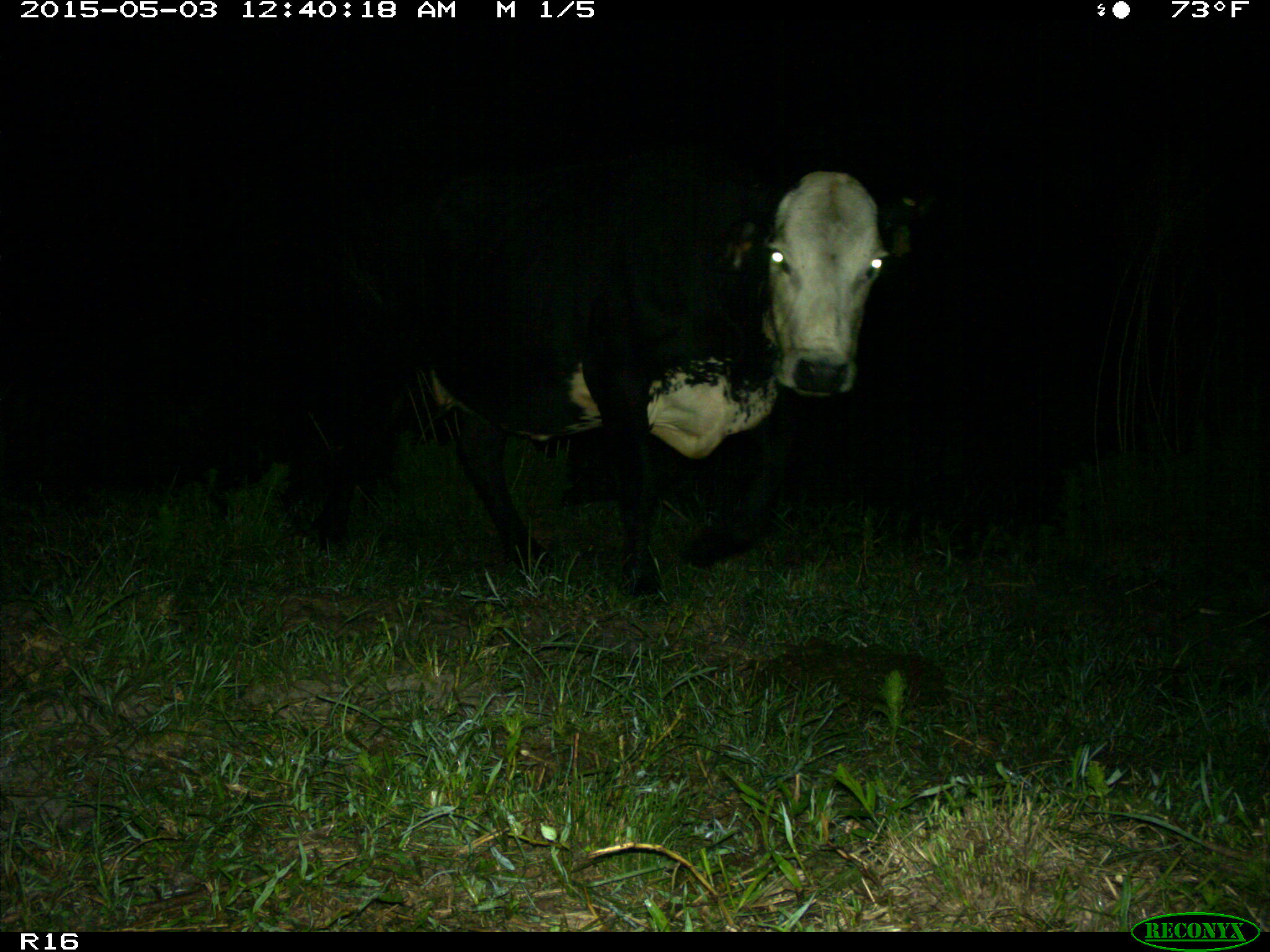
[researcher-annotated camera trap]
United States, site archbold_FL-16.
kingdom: Animalia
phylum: Chordata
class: Mammalia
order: Artiodactyla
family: Bovidae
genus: Bos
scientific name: Bos taurus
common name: domestic cow